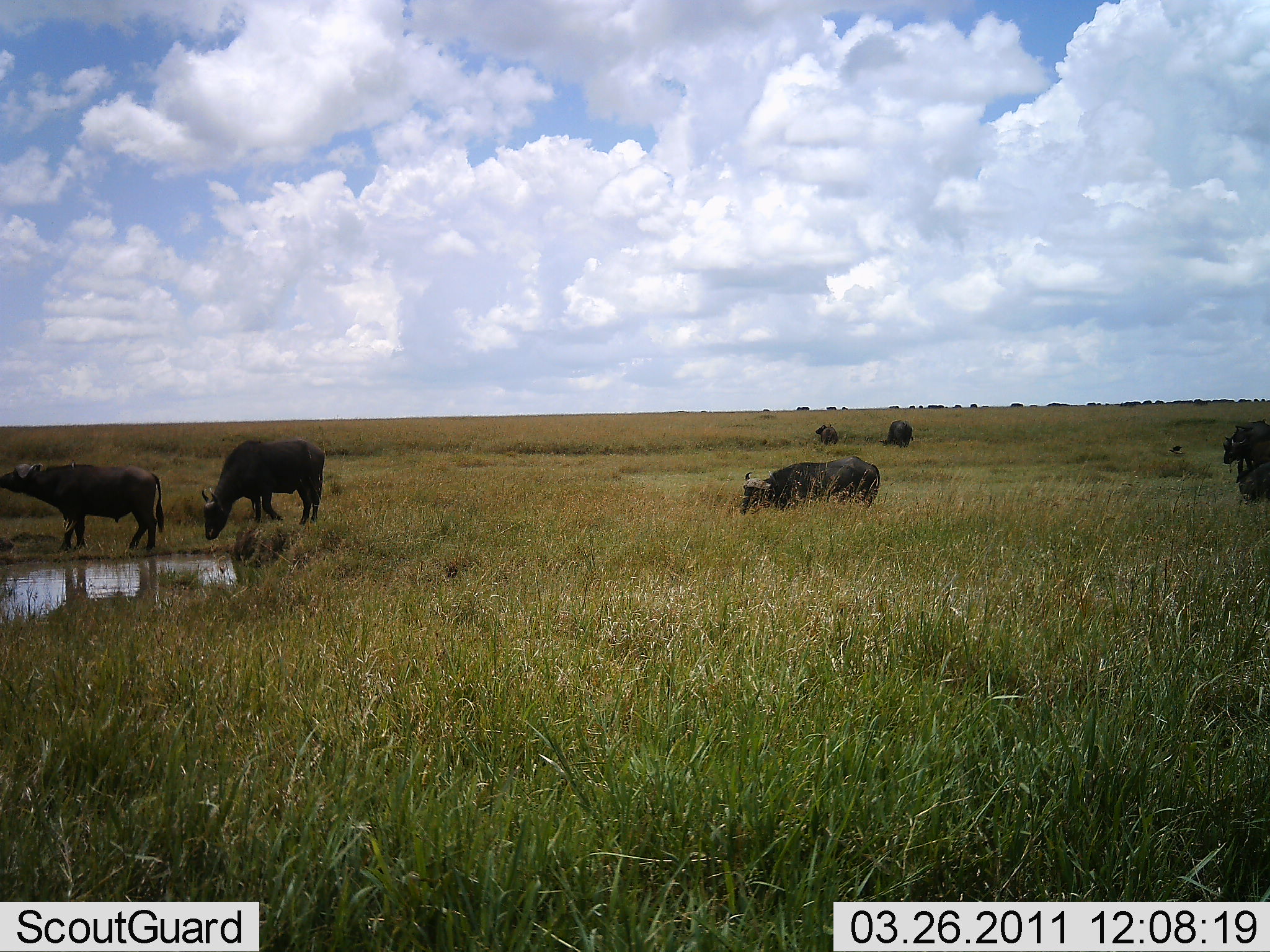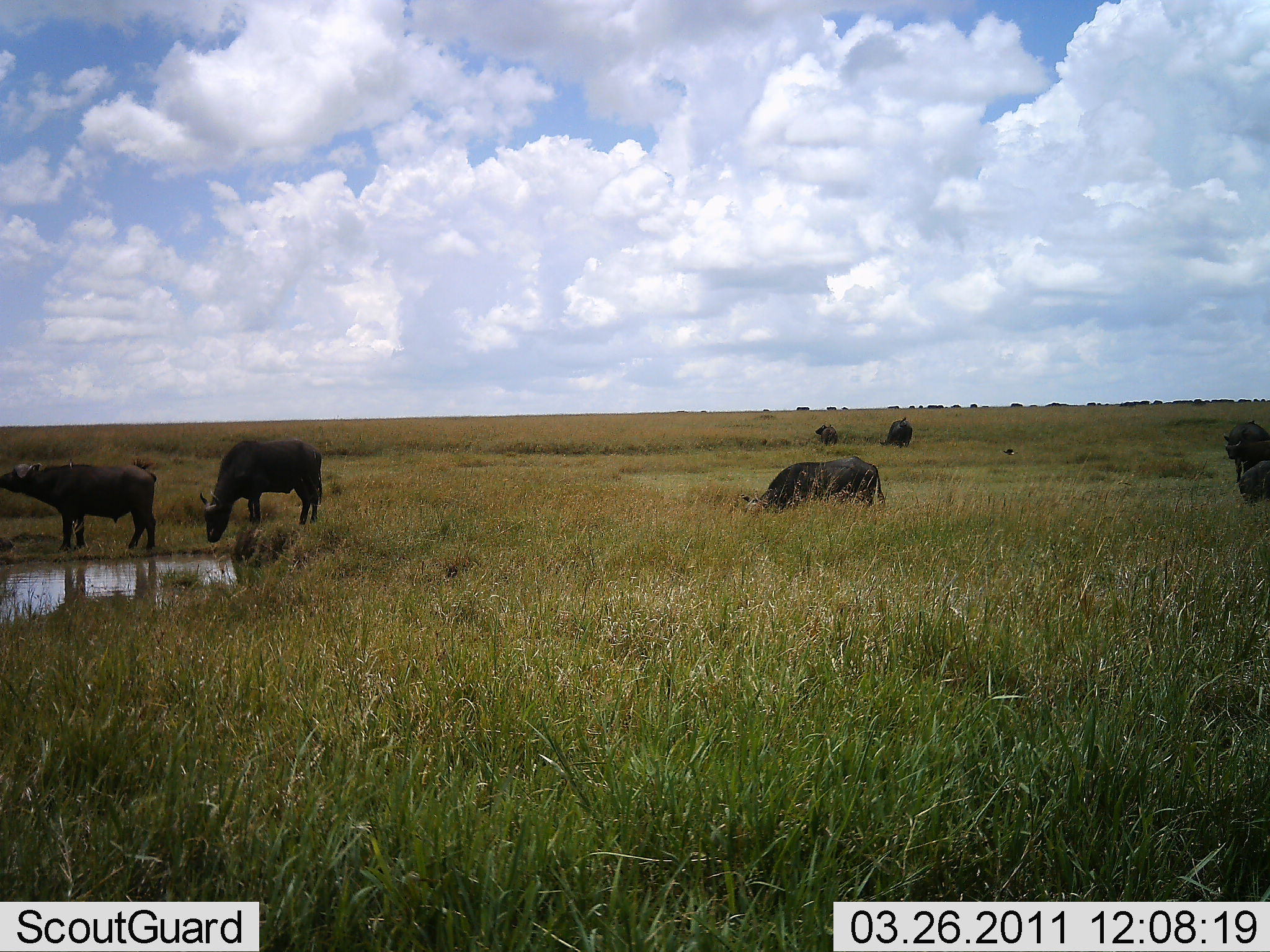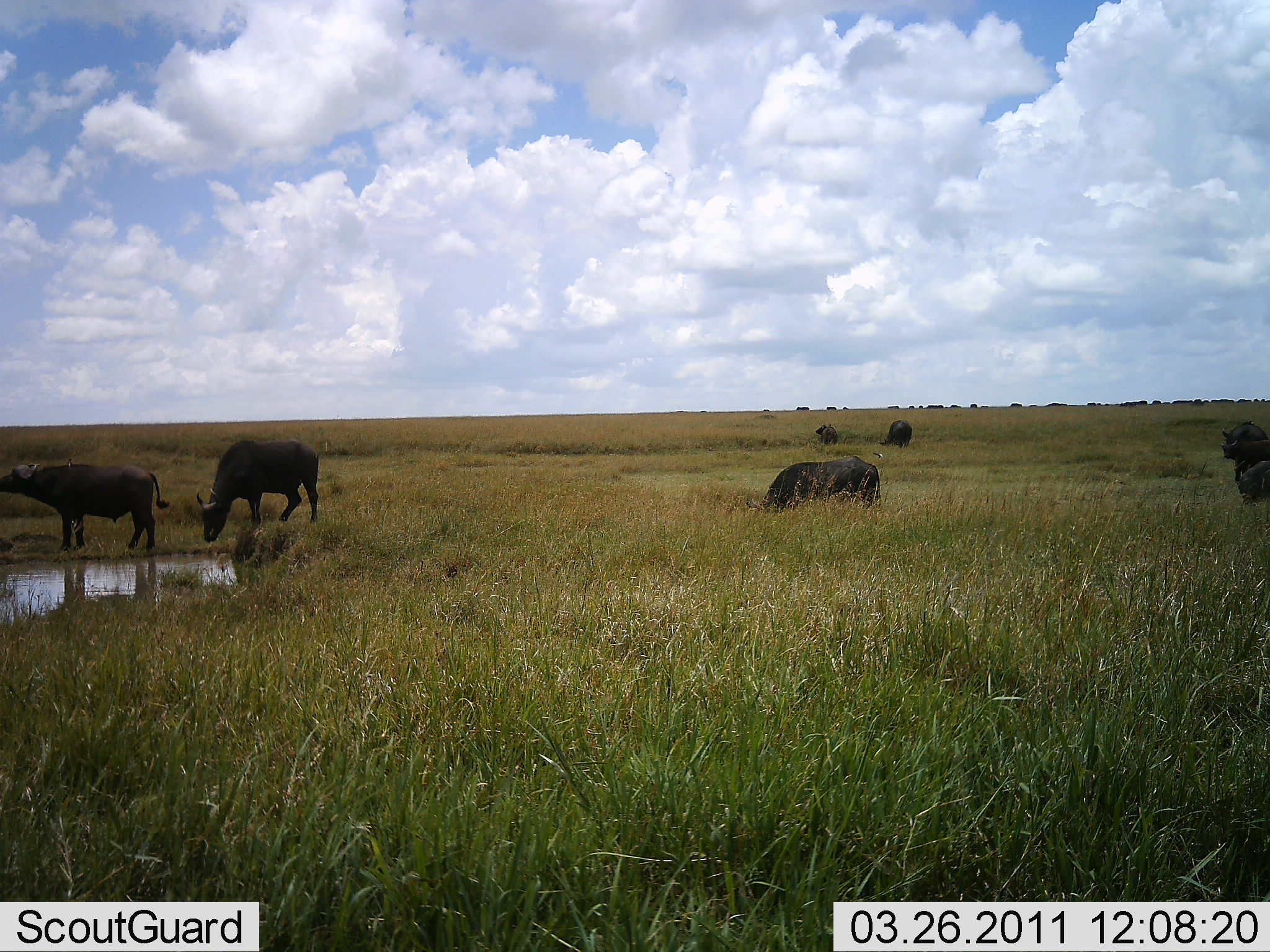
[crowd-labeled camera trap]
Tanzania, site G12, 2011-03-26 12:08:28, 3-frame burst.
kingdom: Animalia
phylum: Chordata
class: Mammalia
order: Artiodactyla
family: Bovidae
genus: Syncerus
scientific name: Syncerus caffer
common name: cape buffalo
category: buffalo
Buffalo (cape buffalo) (Syncerus caffer), count 6. Behavior (volunteer vote fractions): standing 83%, resting 17%, moving 33%, interacting 0%. Young present (vote fraction): 0%. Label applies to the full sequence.